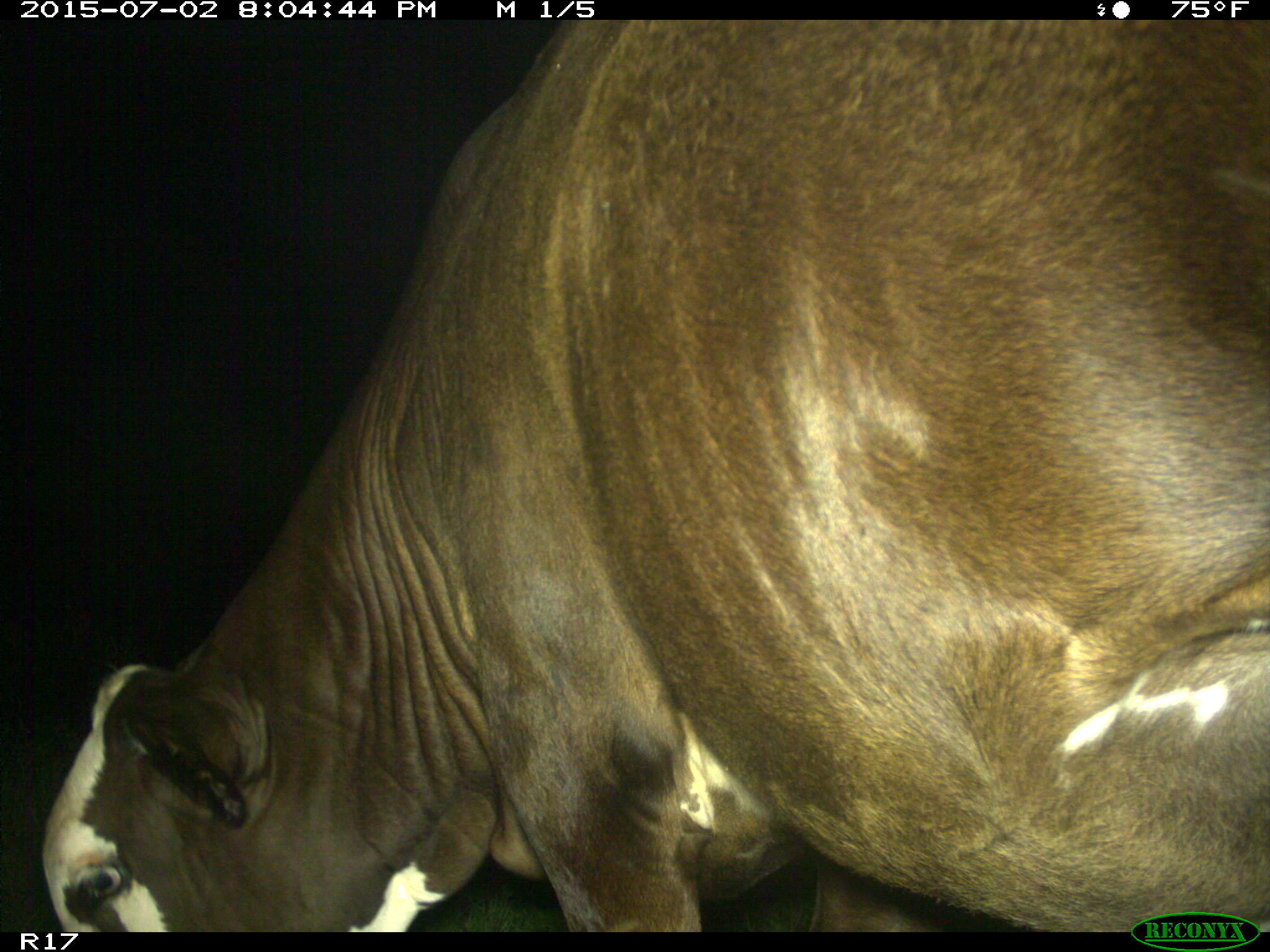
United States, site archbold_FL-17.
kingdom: Animalia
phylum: Chordata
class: Mammalia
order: Artiodactyla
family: Bovidae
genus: Bos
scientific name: Bos taurus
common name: domestic cow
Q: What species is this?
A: Bos taurus (domestic cow).